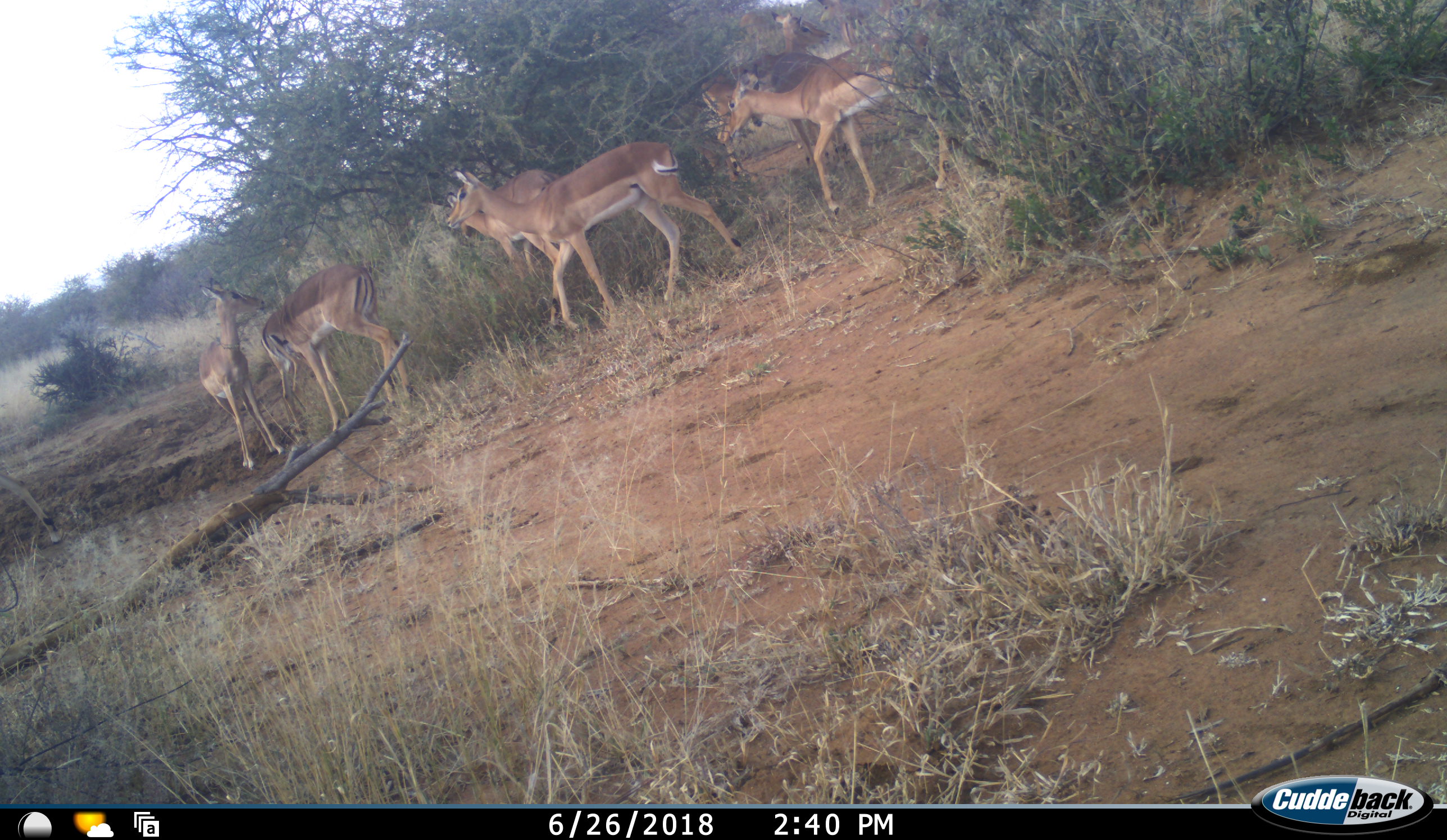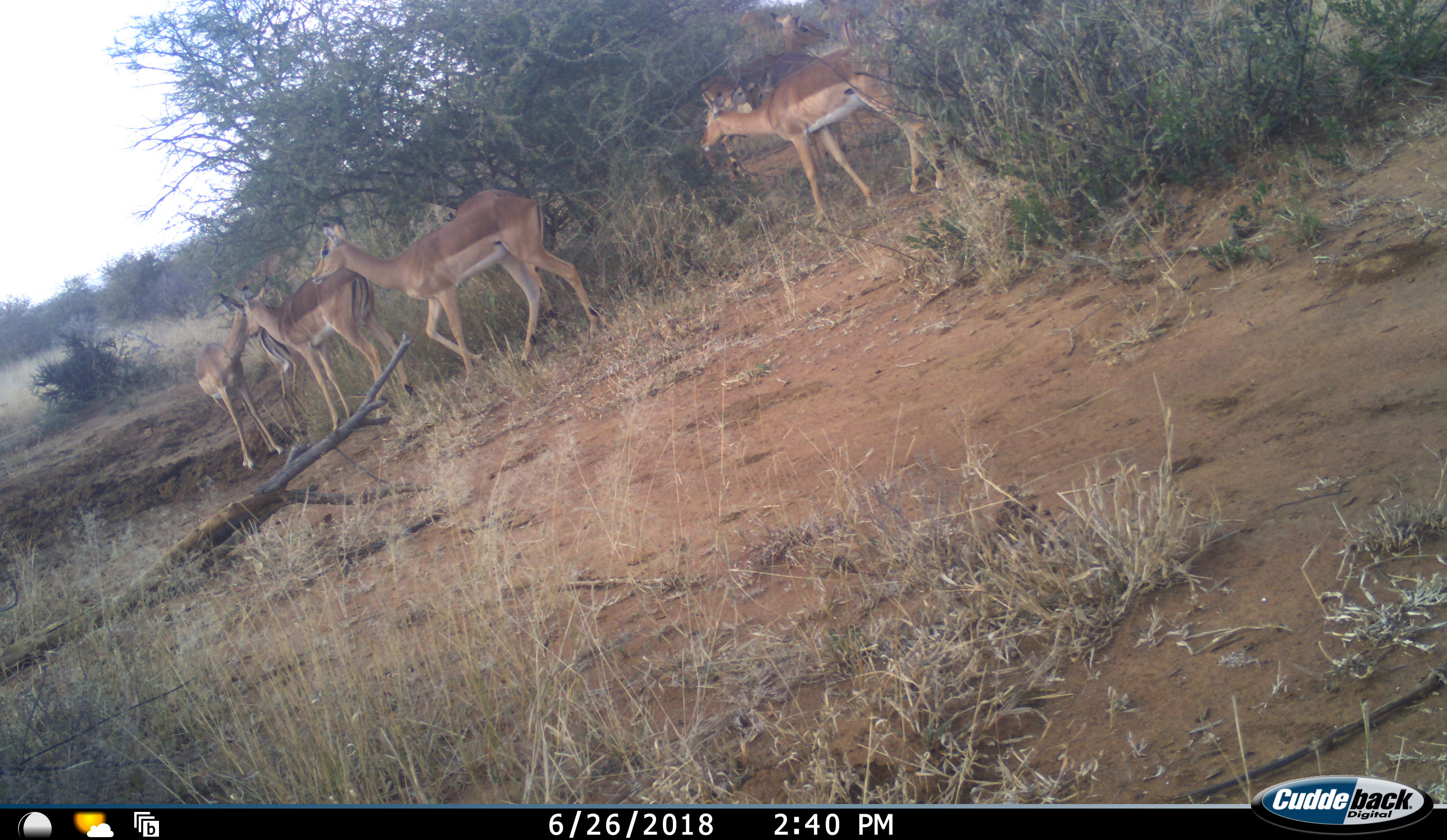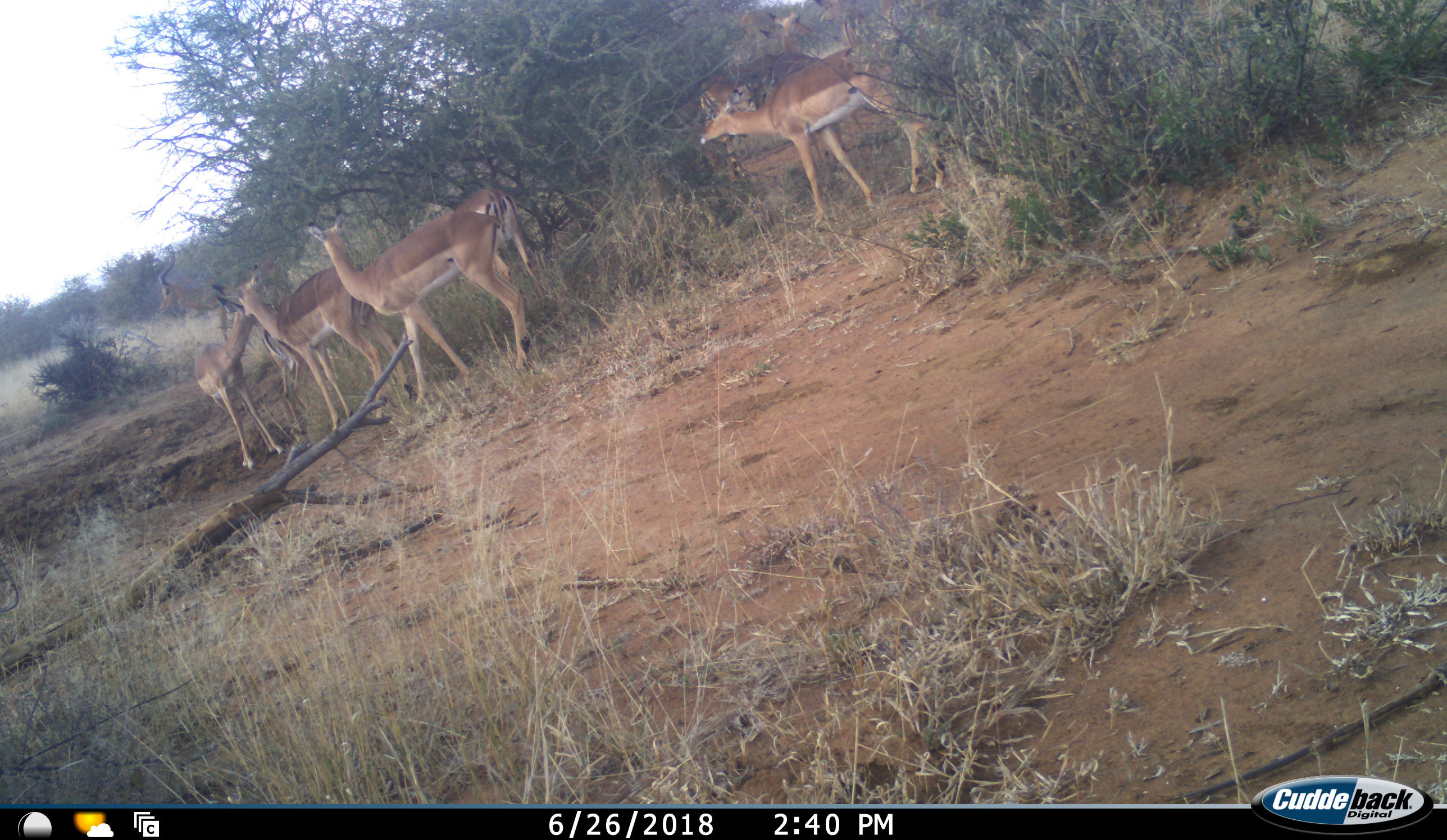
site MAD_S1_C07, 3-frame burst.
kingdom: Animalia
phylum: Chordata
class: Mammalia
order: Artiodactyla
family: Bovidae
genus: Aepyceros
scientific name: Aepyceros melampus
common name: impala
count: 8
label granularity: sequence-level